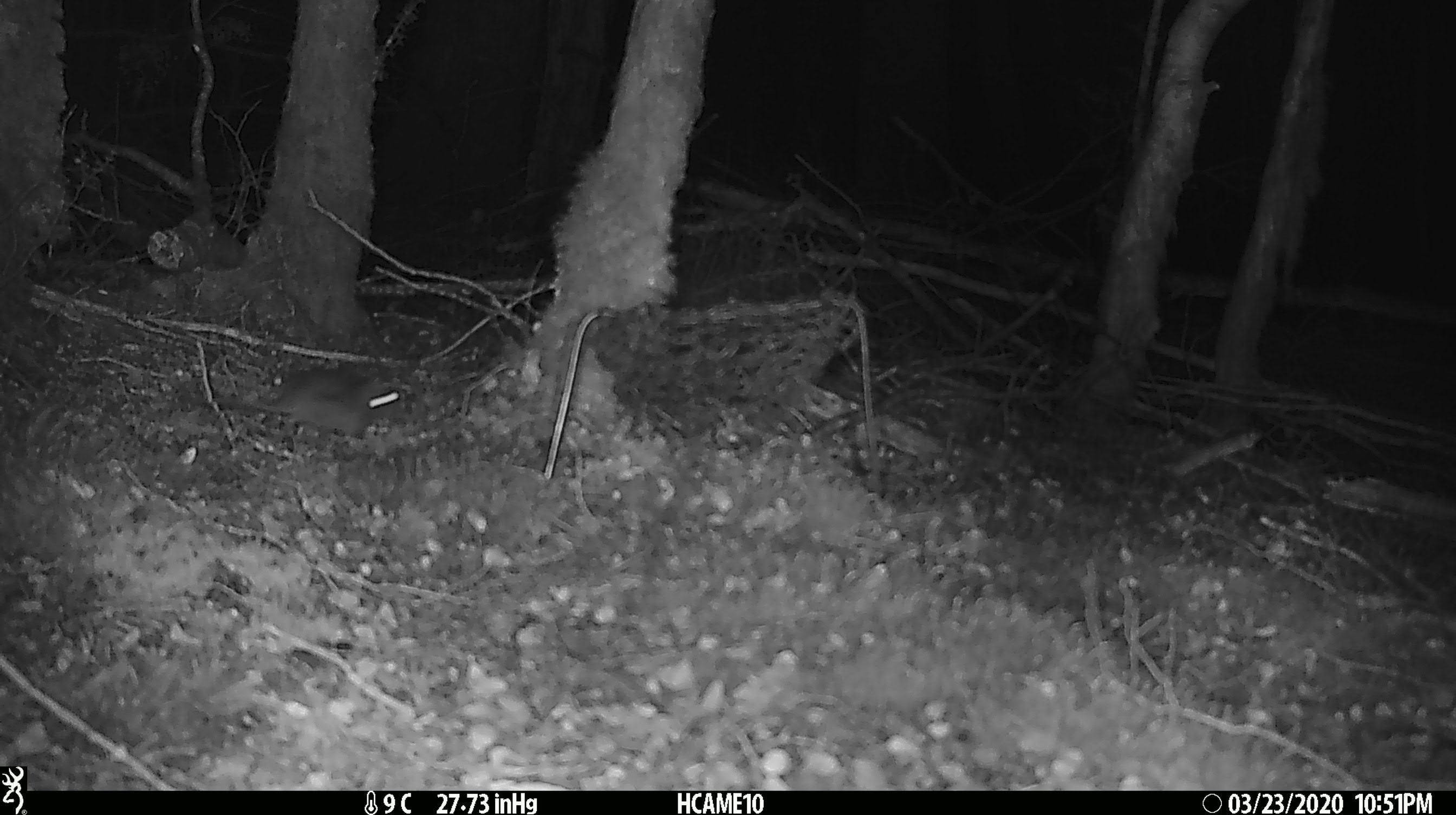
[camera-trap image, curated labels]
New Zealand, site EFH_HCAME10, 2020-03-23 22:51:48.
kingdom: Animalia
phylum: Chordata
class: Mammalia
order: Rodentia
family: Muridae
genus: Mus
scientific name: Mus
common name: mouse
Mouse (Mus).